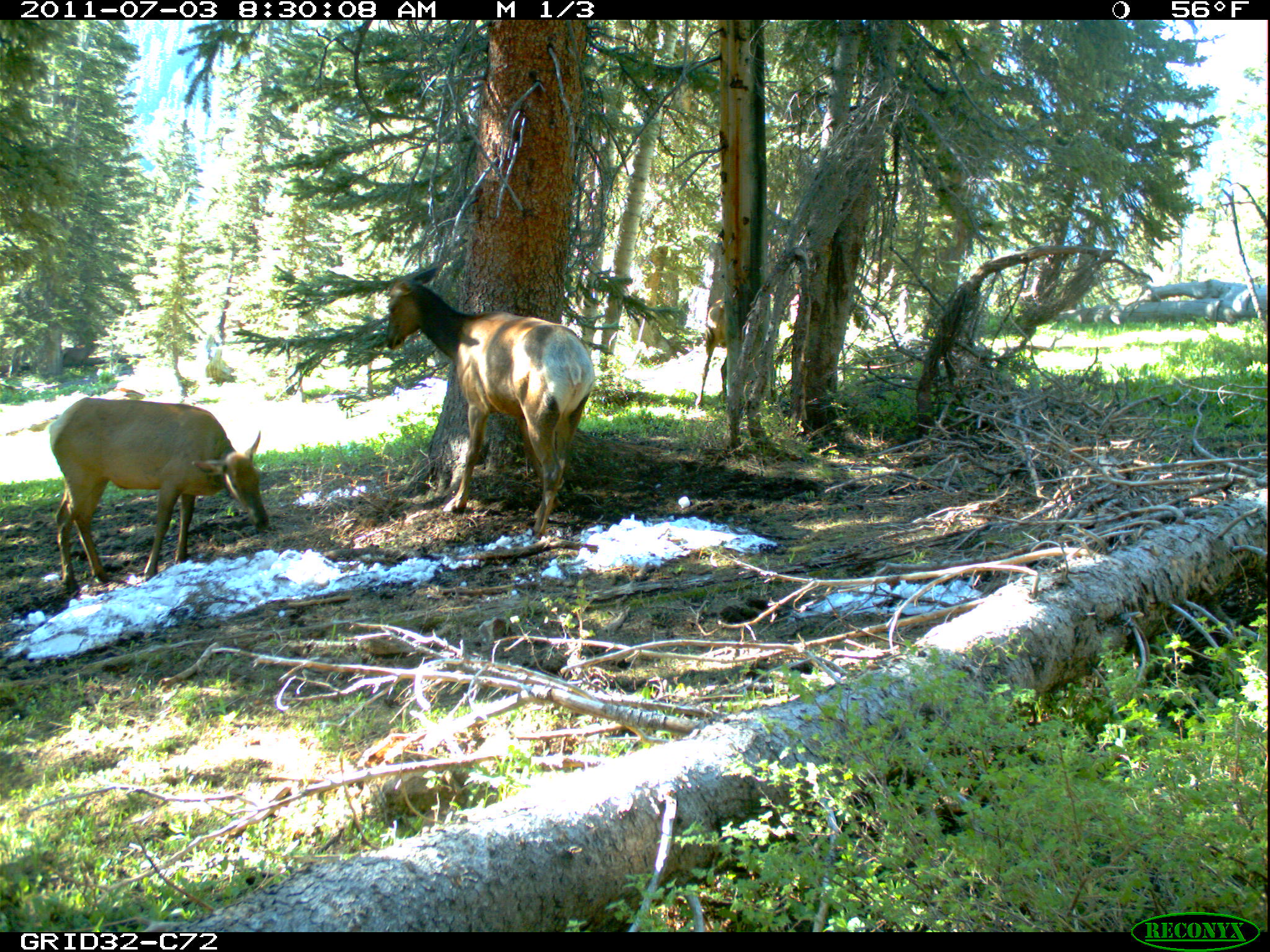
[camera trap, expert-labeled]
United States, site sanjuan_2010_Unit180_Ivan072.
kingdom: Animalia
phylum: Chordata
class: Mammalia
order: Artiodactyla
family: Cervidae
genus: Cervus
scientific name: Cervus elaphus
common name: red deer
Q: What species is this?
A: Cervus elaphus (red deer).